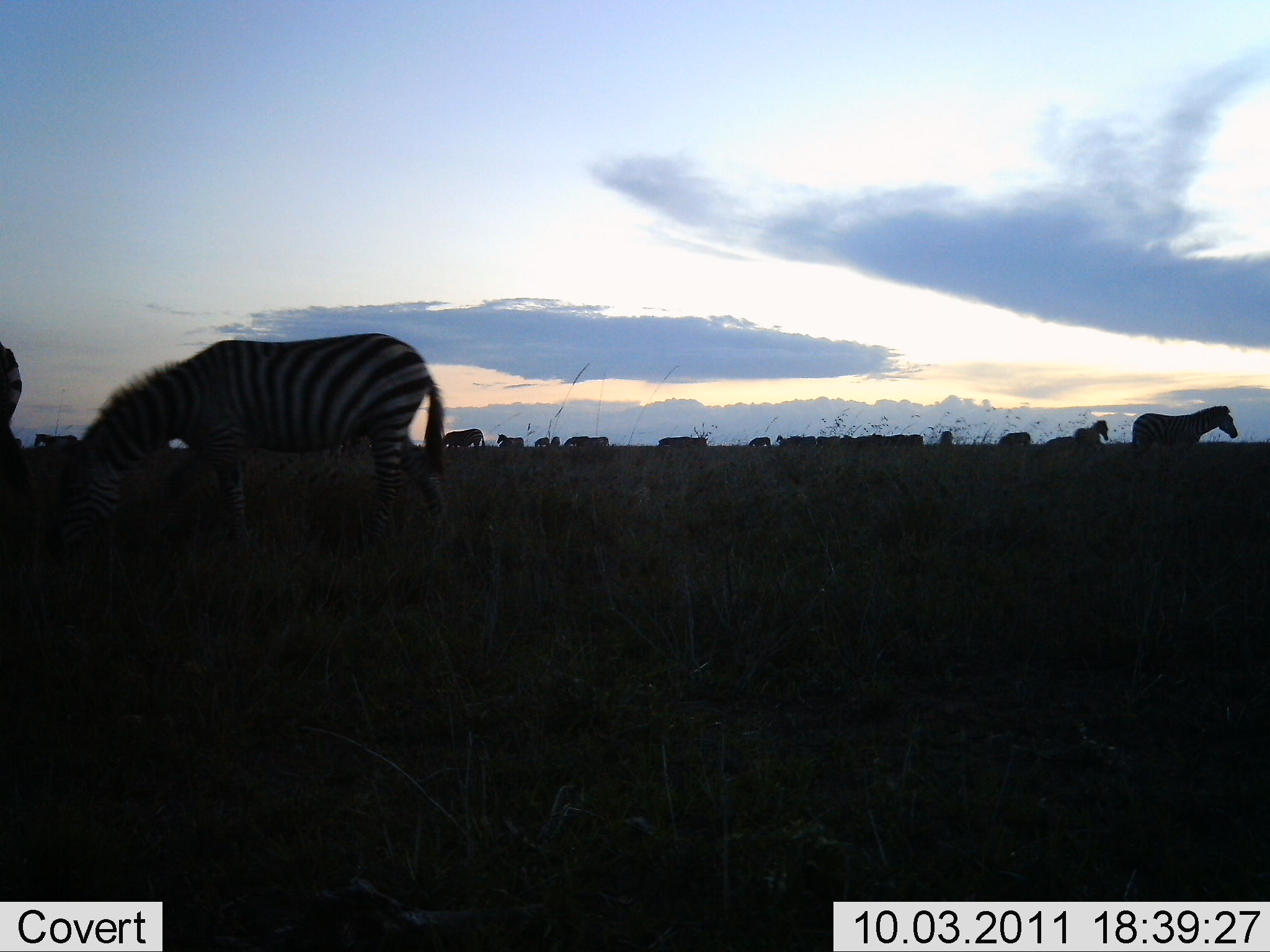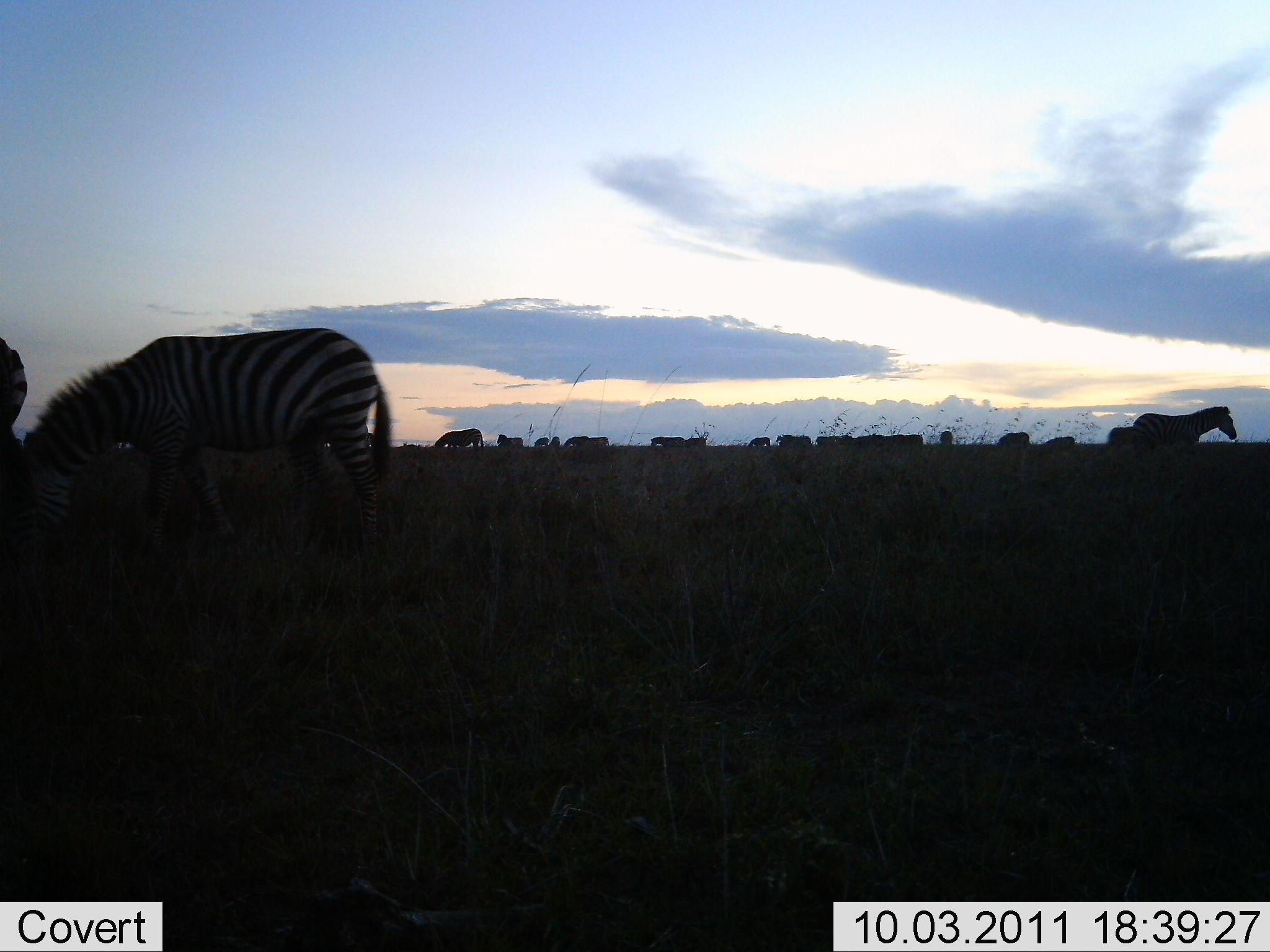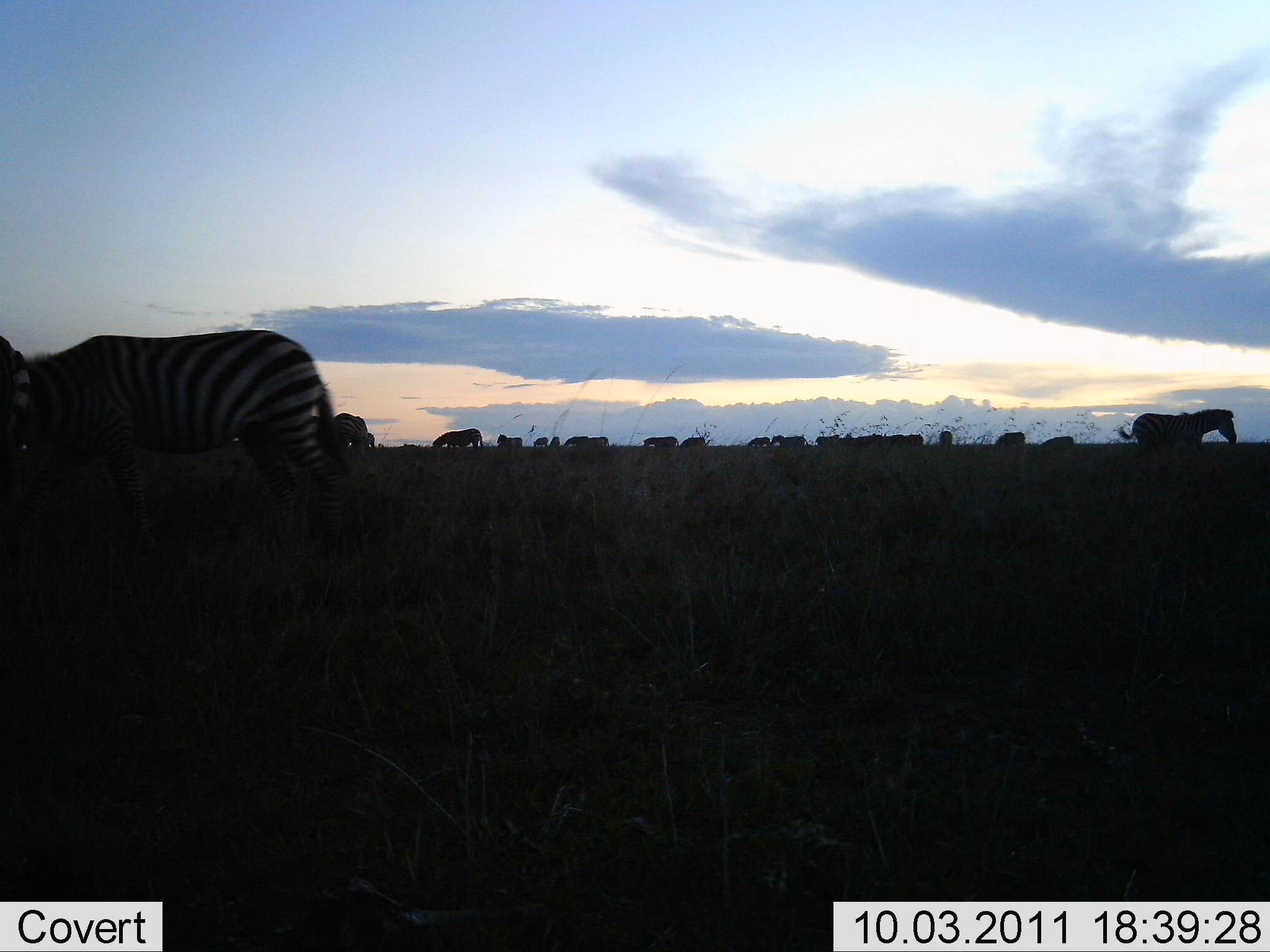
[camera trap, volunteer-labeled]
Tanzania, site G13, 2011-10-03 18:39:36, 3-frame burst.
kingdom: Animalia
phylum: Chordata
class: Mammalia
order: Perissodactyla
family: Equidae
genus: Equus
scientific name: Equus quagga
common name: plains zebra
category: zebra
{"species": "zebra (plains zebra) (Equus quagga)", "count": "11-50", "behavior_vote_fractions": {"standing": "55%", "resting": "0%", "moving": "64%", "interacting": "0%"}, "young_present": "0%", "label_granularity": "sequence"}